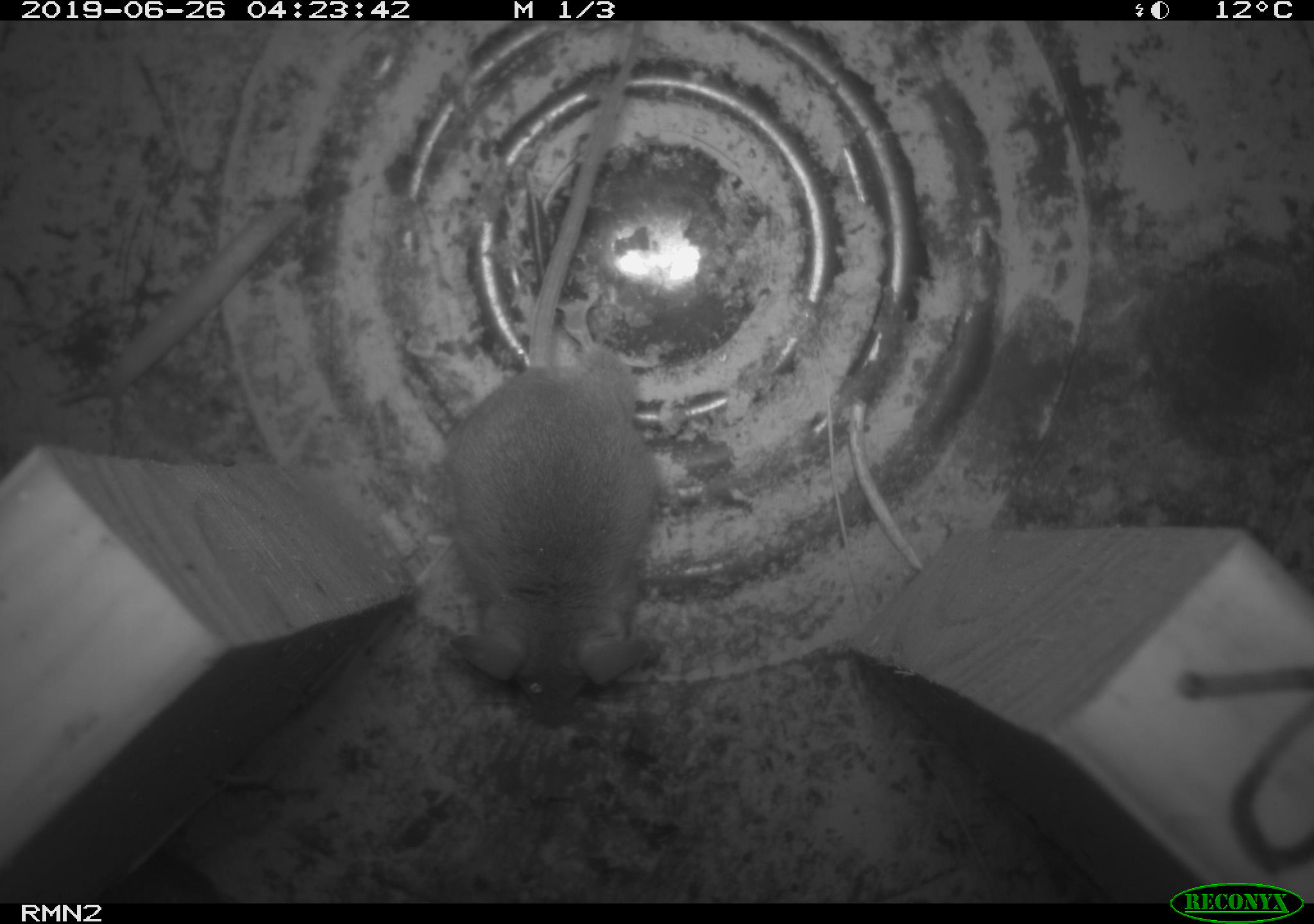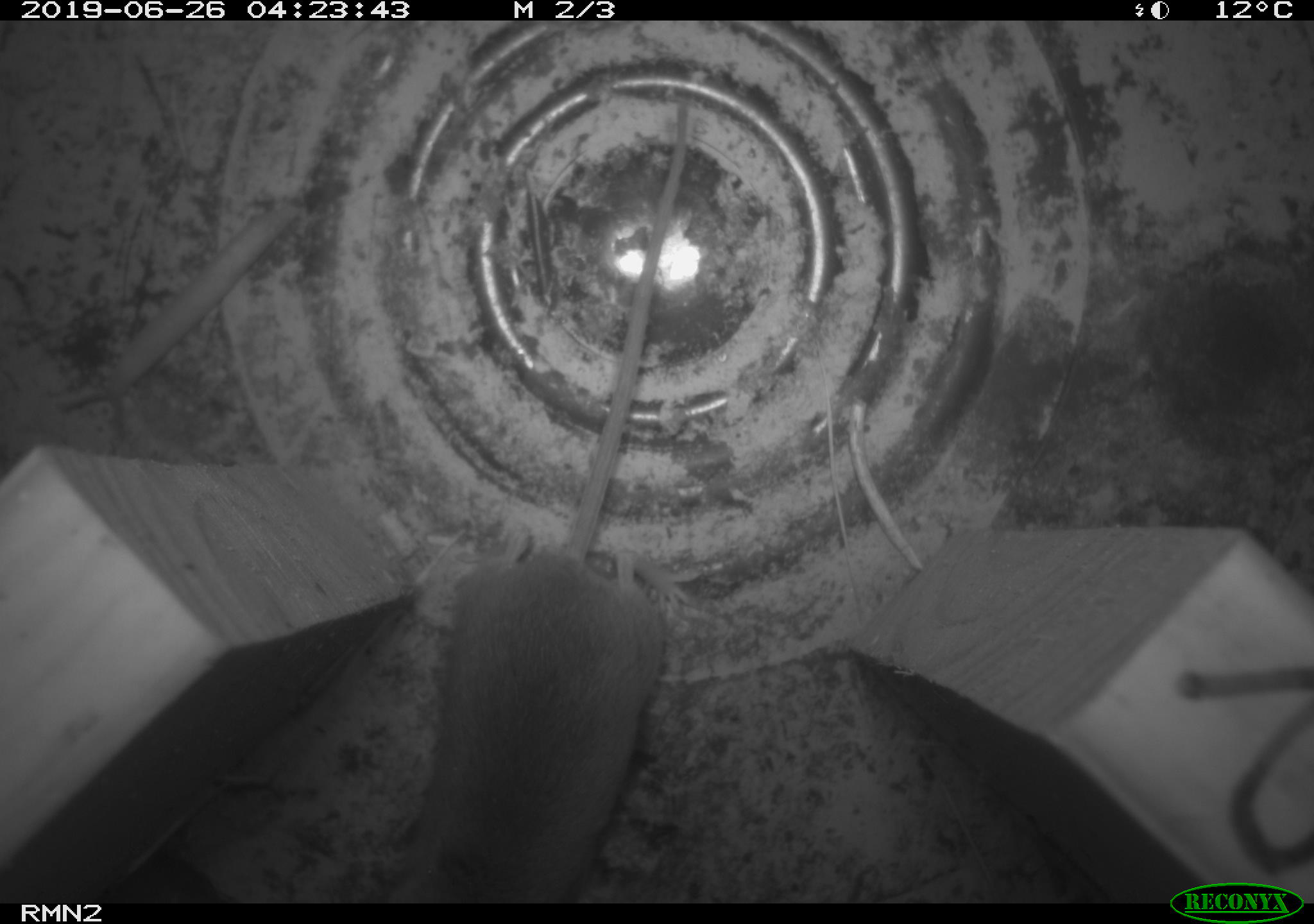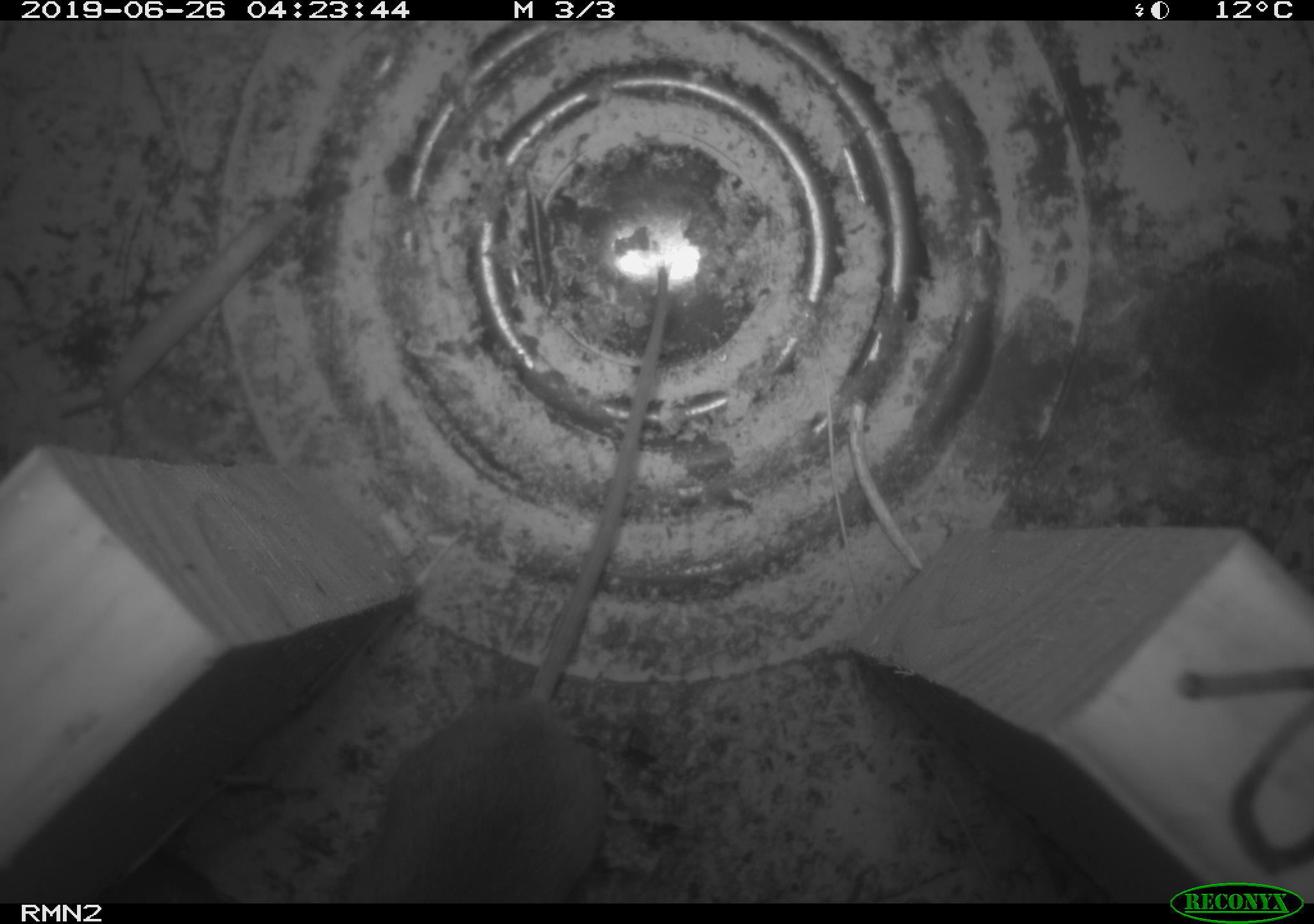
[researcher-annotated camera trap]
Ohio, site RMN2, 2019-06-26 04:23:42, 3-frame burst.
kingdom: Animalia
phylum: Chordata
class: Mammalia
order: Rodentia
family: Cricetidae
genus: Peromyscus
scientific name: Peromyscus leucopus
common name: white-footed mouse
White-footed mouse (Peromyscus leucopus).